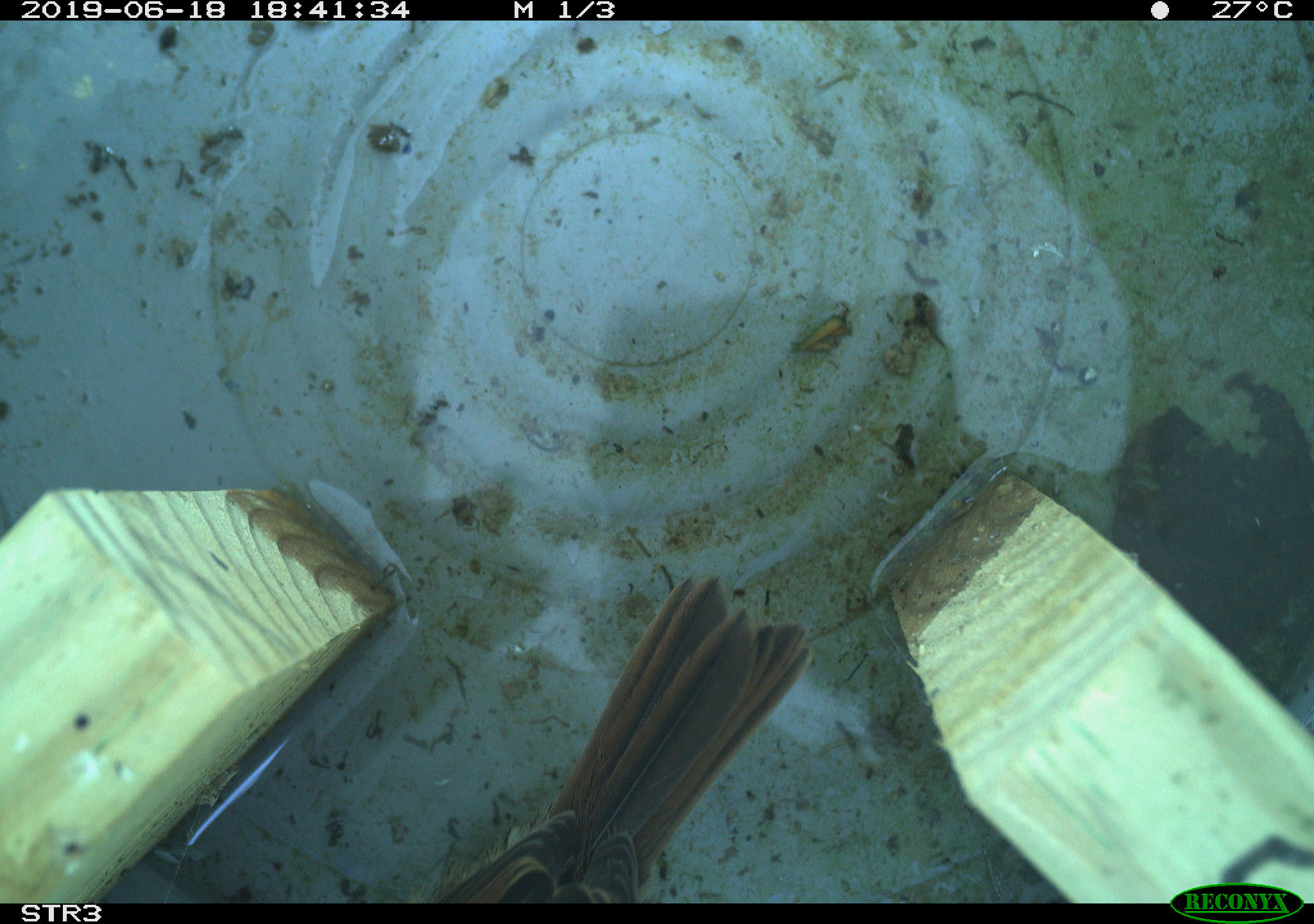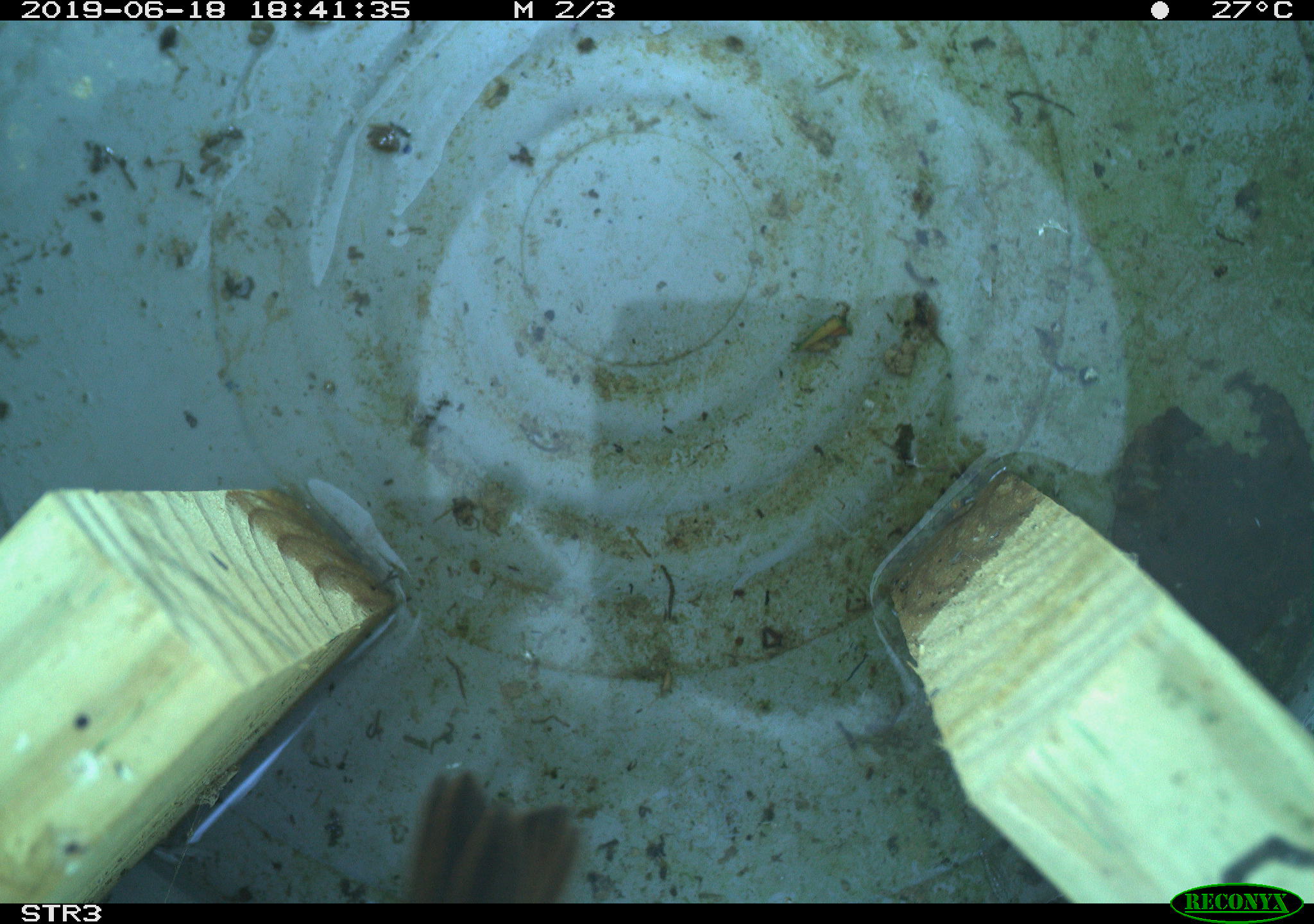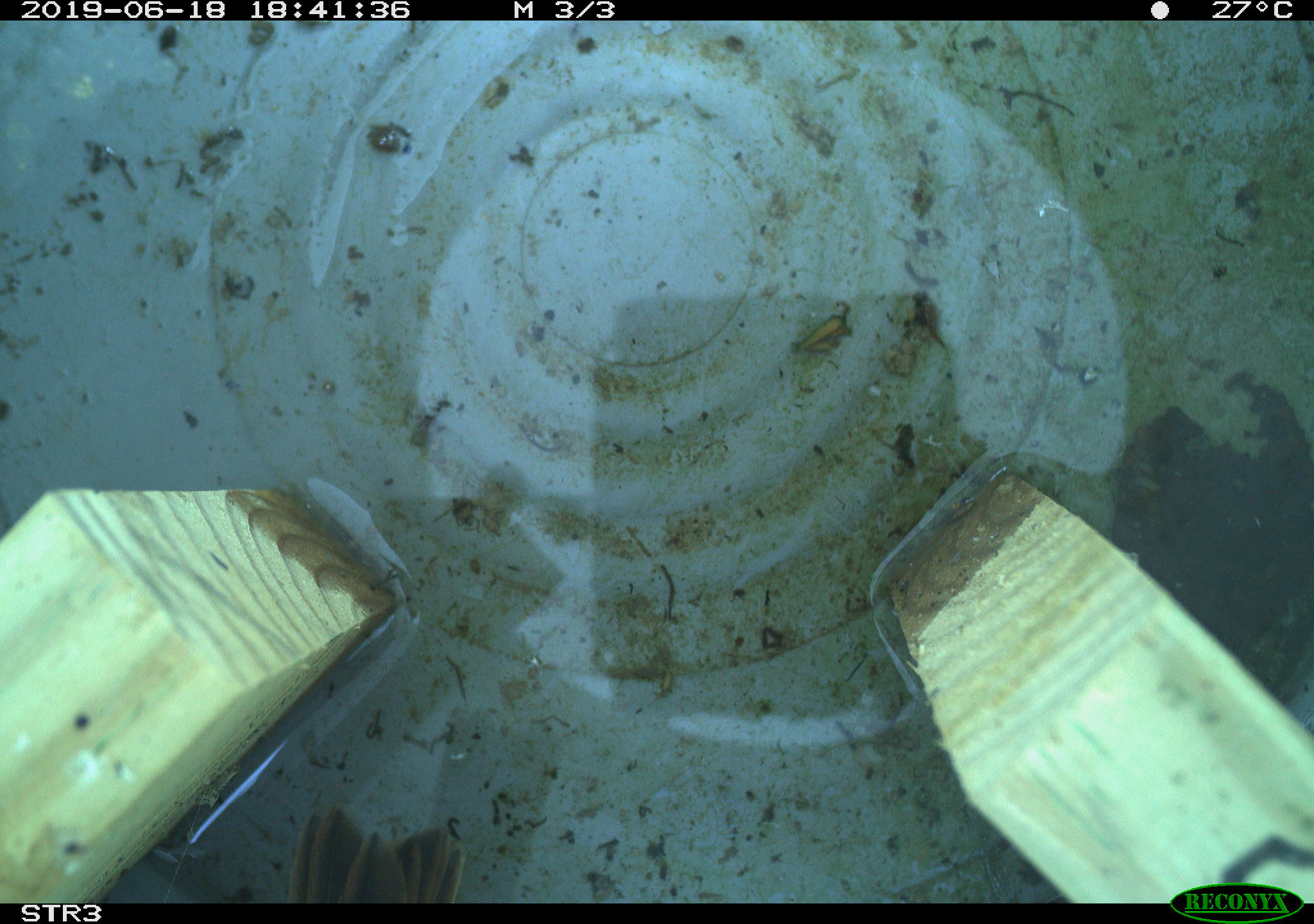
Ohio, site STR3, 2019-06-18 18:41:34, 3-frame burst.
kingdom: Animalia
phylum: Chordata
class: Aves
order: Passeriformes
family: Passerellidae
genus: Melospiza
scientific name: Melospiza melodia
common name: song sparrow